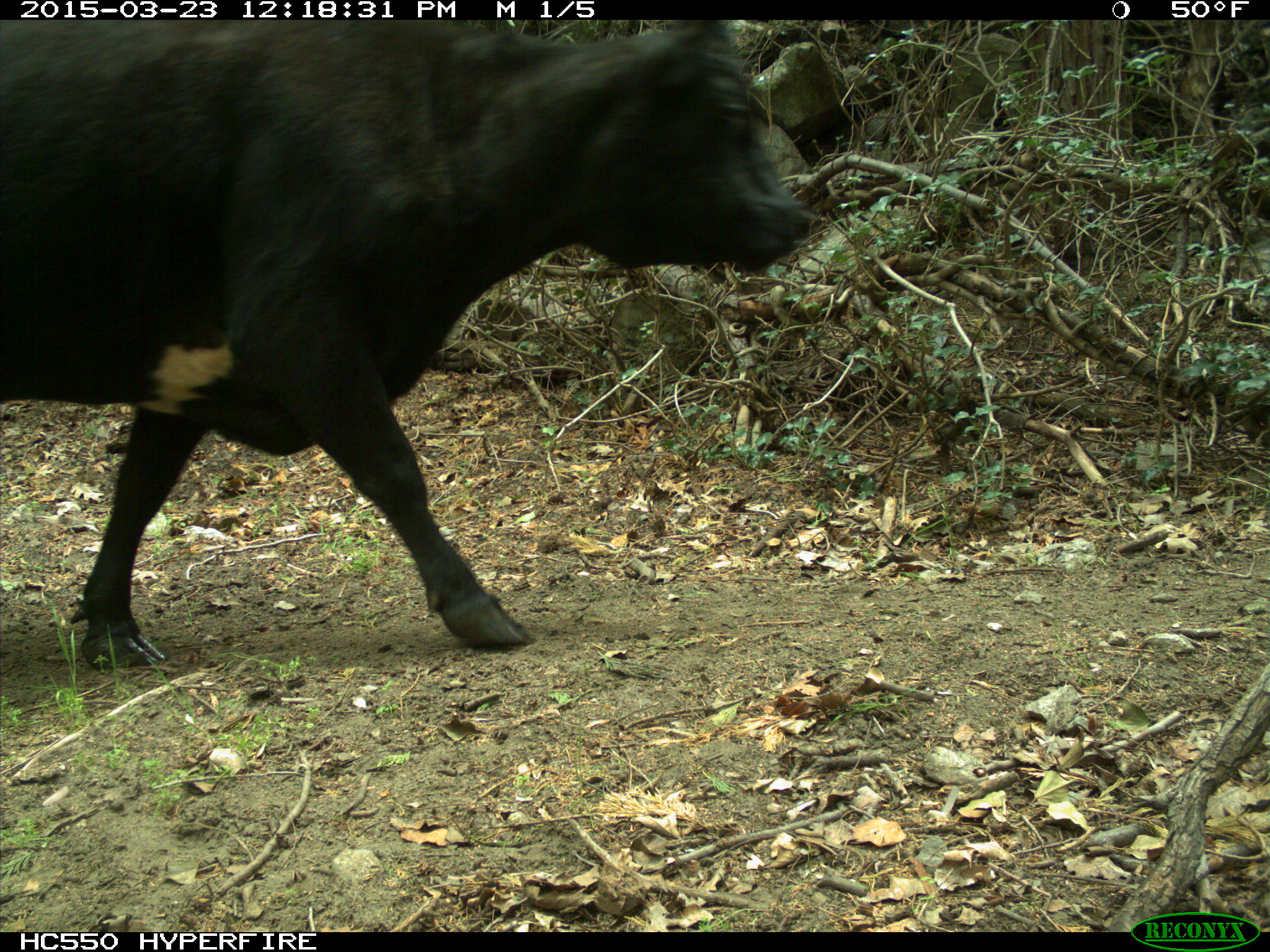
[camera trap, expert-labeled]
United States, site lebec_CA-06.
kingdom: Animalia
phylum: Chordata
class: Mammalia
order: Artiodactyla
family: Bovidae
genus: Bos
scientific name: Bos taurus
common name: domestic cow